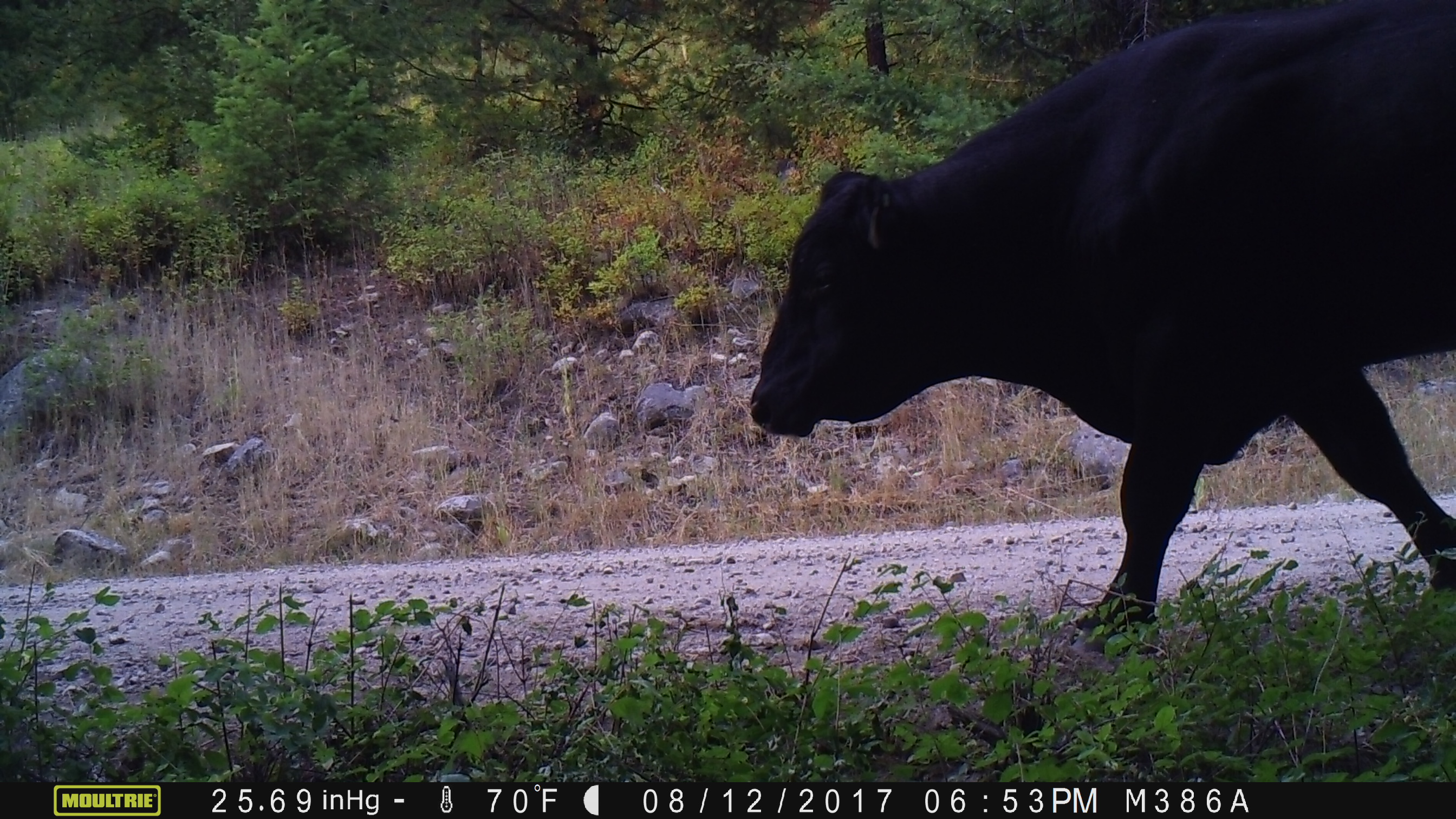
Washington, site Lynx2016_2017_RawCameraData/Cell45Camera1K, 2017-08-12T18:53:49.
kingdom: Animalia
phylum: Chordata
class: Mammalia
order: Artiodactyla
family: Bovidae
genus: Bos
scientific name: Bos taurus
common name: domestic cattle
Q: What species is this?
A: Domestic cattle (Bos taurus).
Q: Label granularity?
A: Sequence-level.